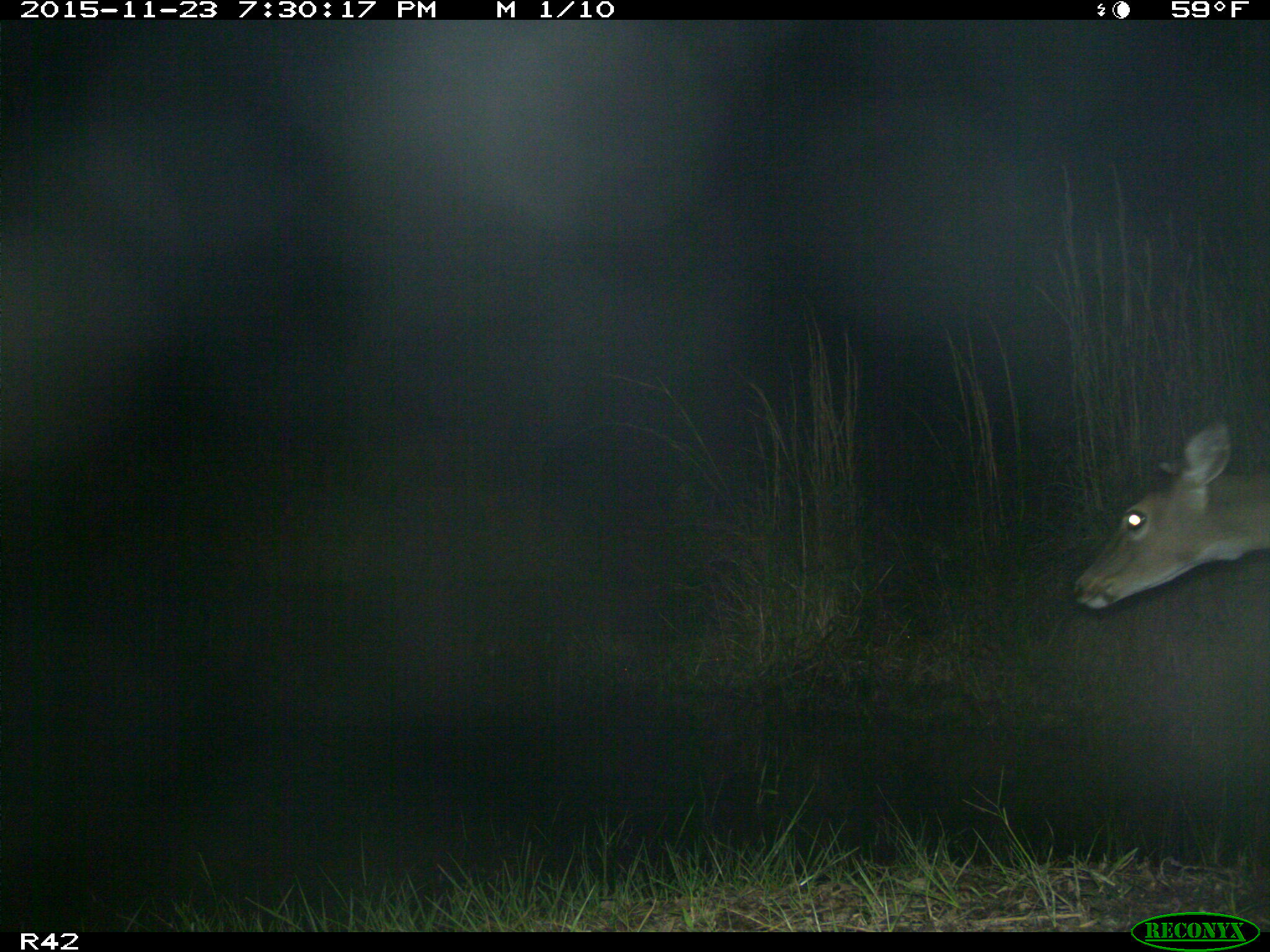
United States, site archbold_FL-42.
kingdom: Animalia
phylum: Chordata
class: Mammalia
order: Artiodactyla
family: Cervidae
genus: Odocoileus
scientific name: Odocoileus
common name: deer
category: unidentified deer